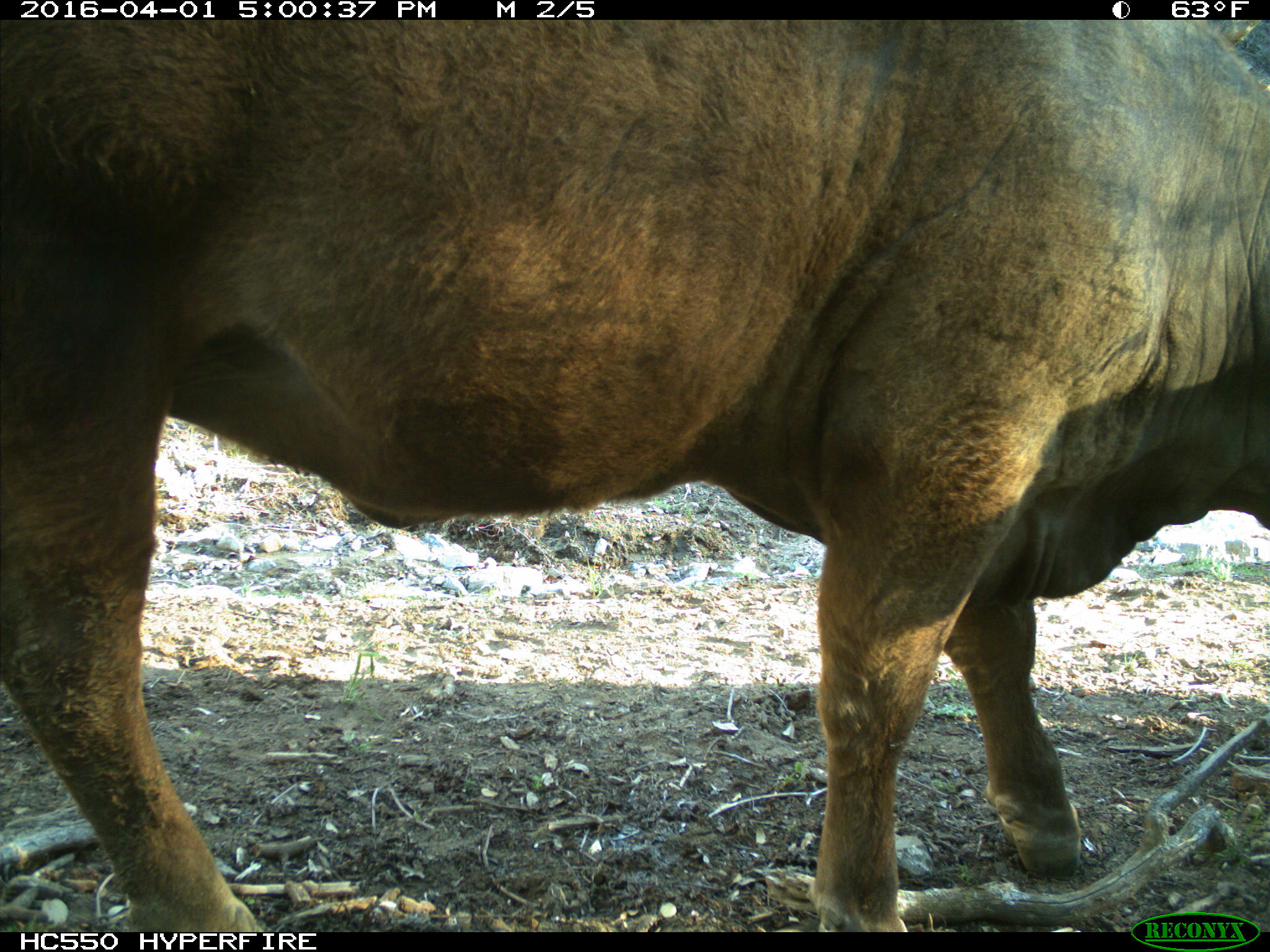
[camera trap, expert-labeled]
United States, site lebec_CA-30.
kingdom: Animalia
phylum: Chordata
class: Mammalia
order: Artiodactyla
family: Bovidae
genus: Bos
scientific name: Bos taurus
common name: domestic cow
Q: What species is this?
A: Bos taurus (domestic cow).